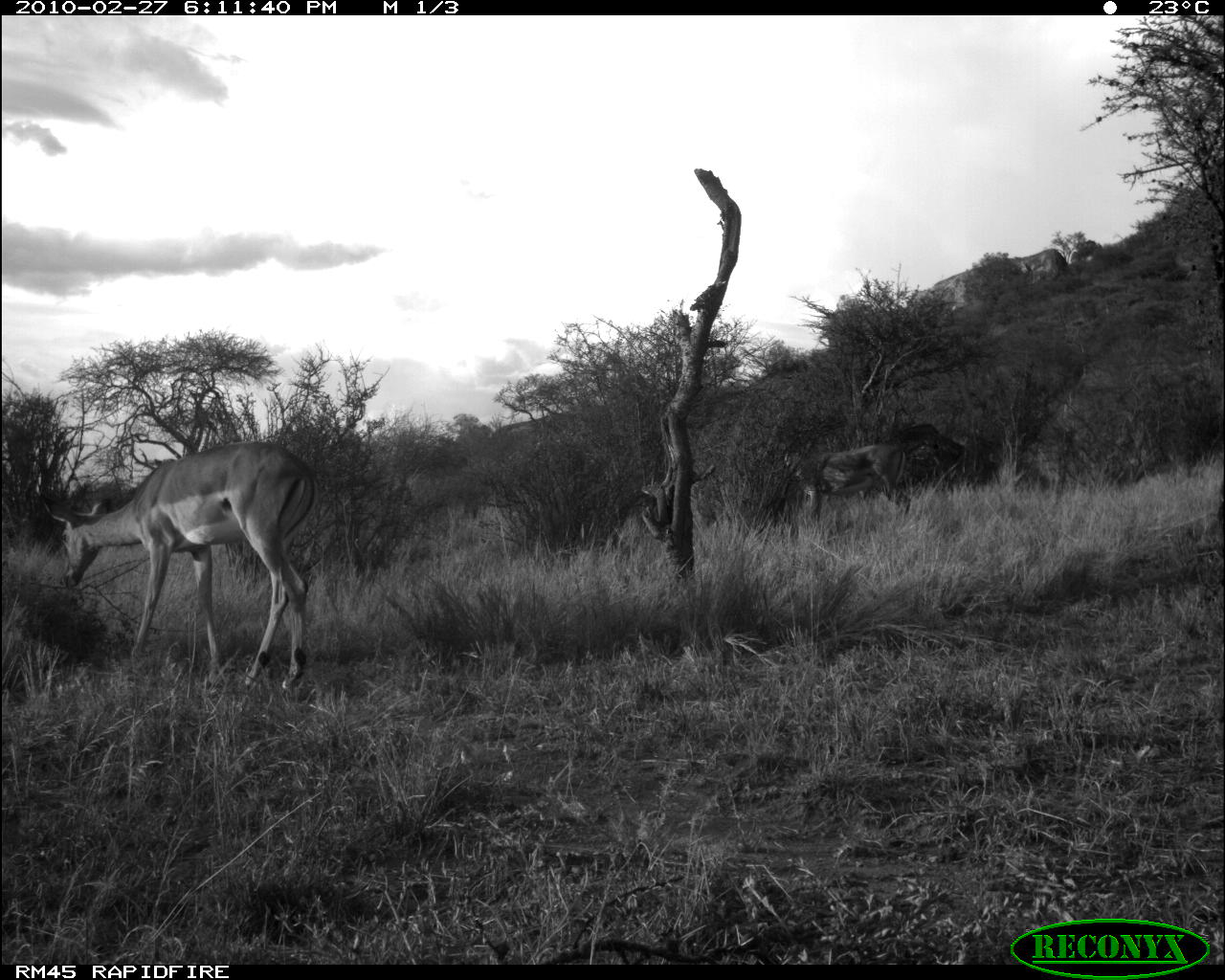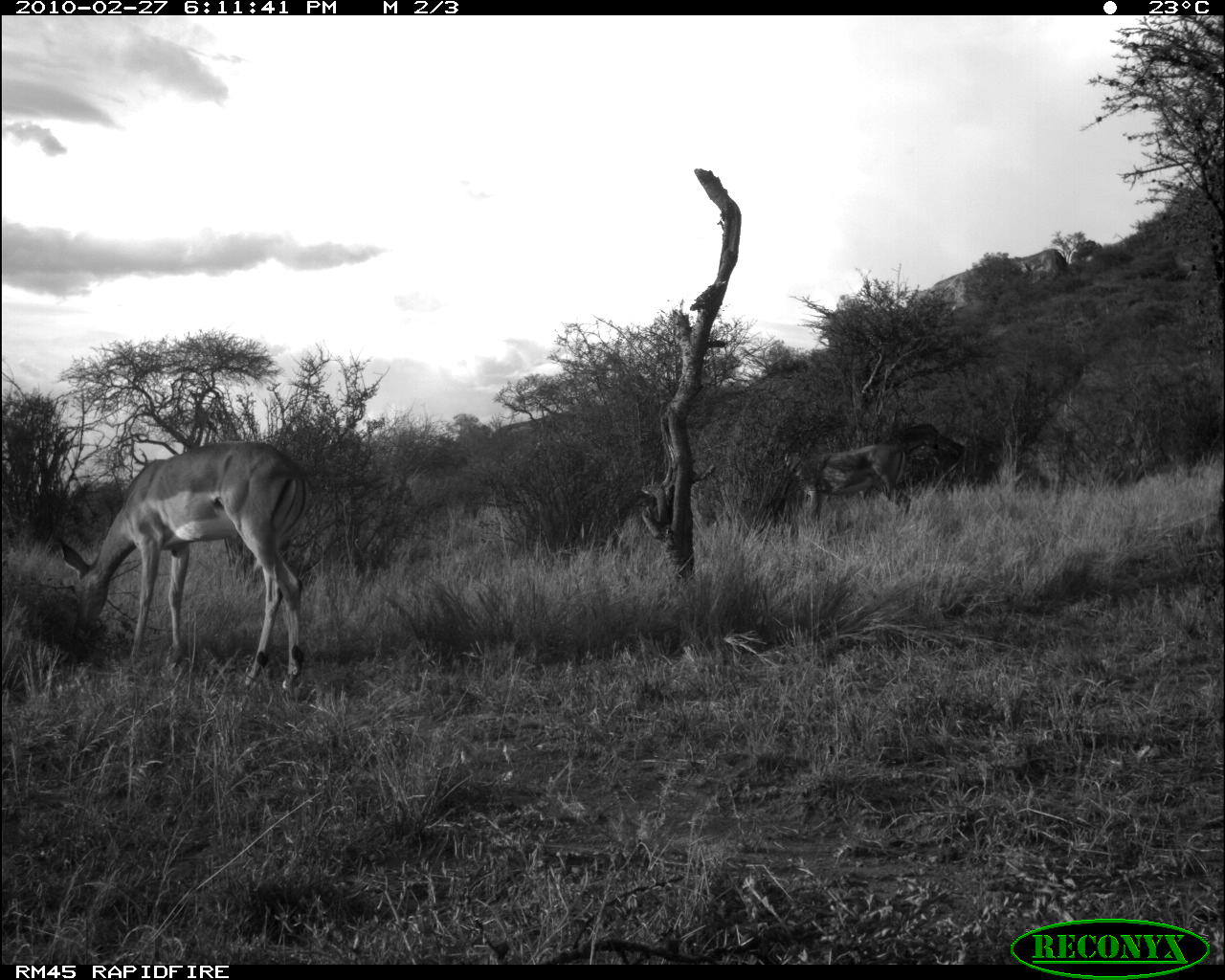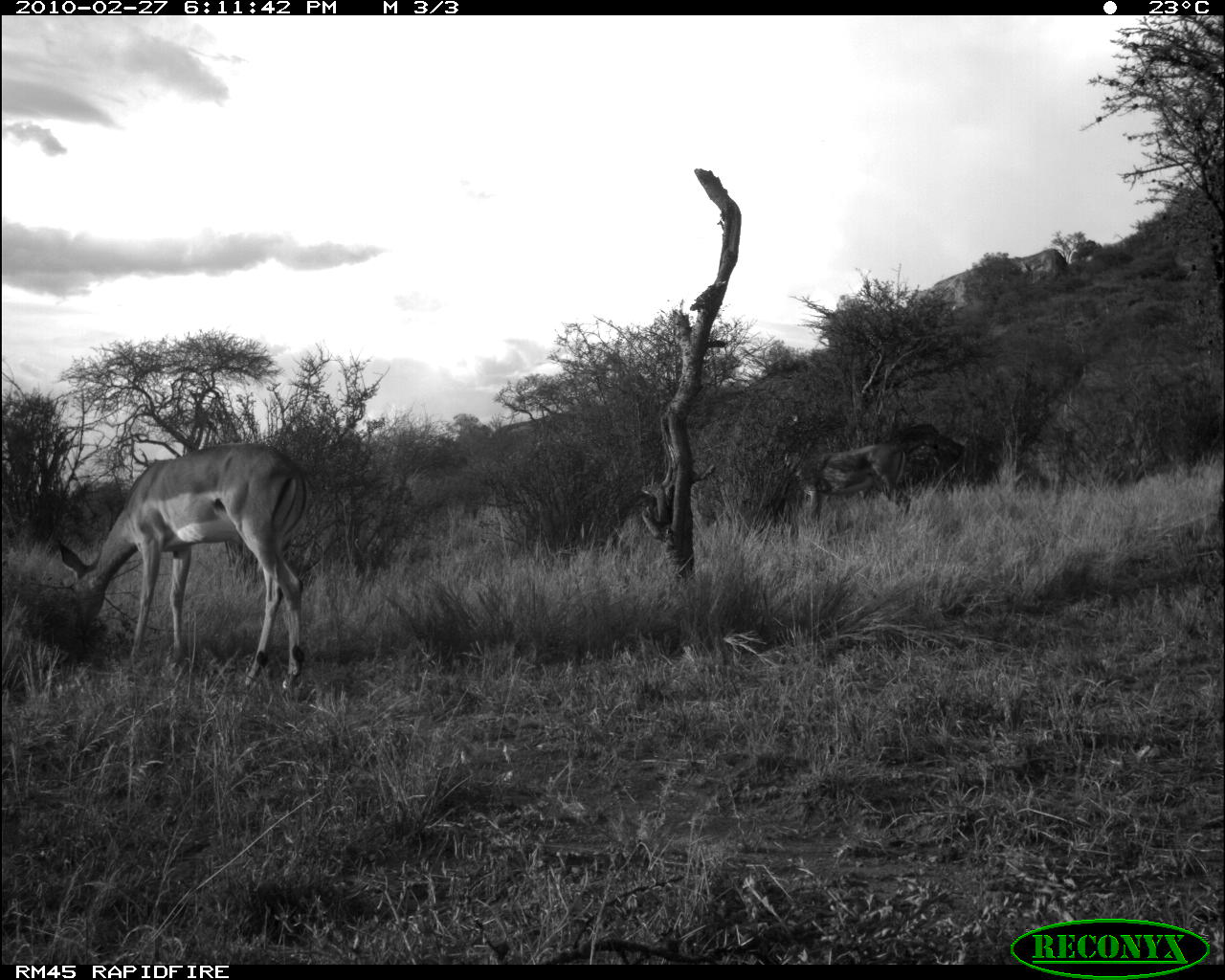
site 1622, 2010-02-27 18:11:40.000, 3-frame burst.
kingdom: Animalia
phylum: Chordata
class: Mammalia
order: Artiodactyla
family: Bovidae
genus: Aepyceros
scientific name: Aepyceros melampus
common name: impala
Aepyceros melampus (impala), count 2.